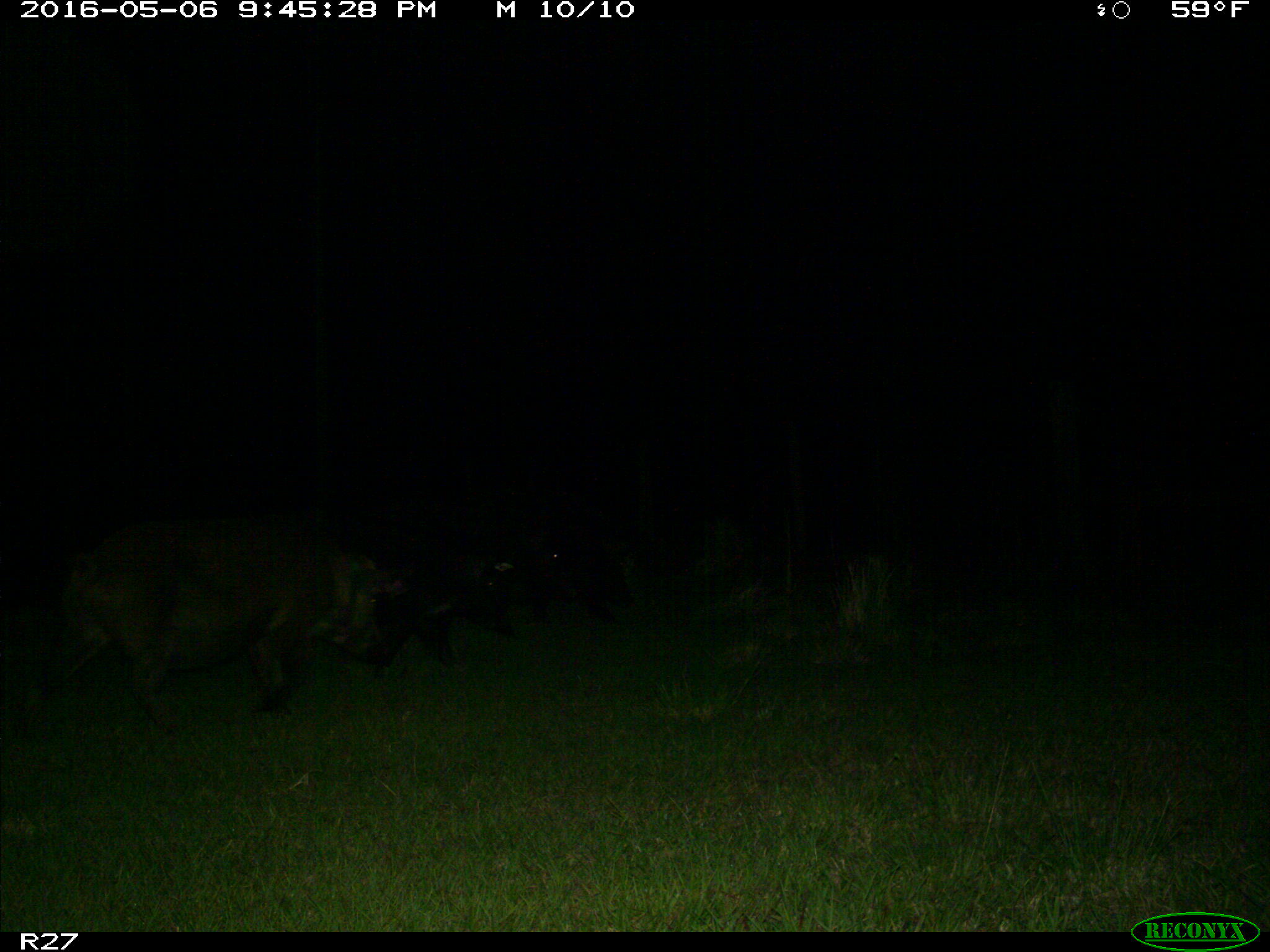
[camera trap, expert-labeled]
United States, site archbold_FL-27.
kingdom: Animalia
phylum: Chordata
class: Mammalia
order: Artiodactyla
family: Suidae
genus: Sus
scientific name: Sus scrofa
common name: wild boar